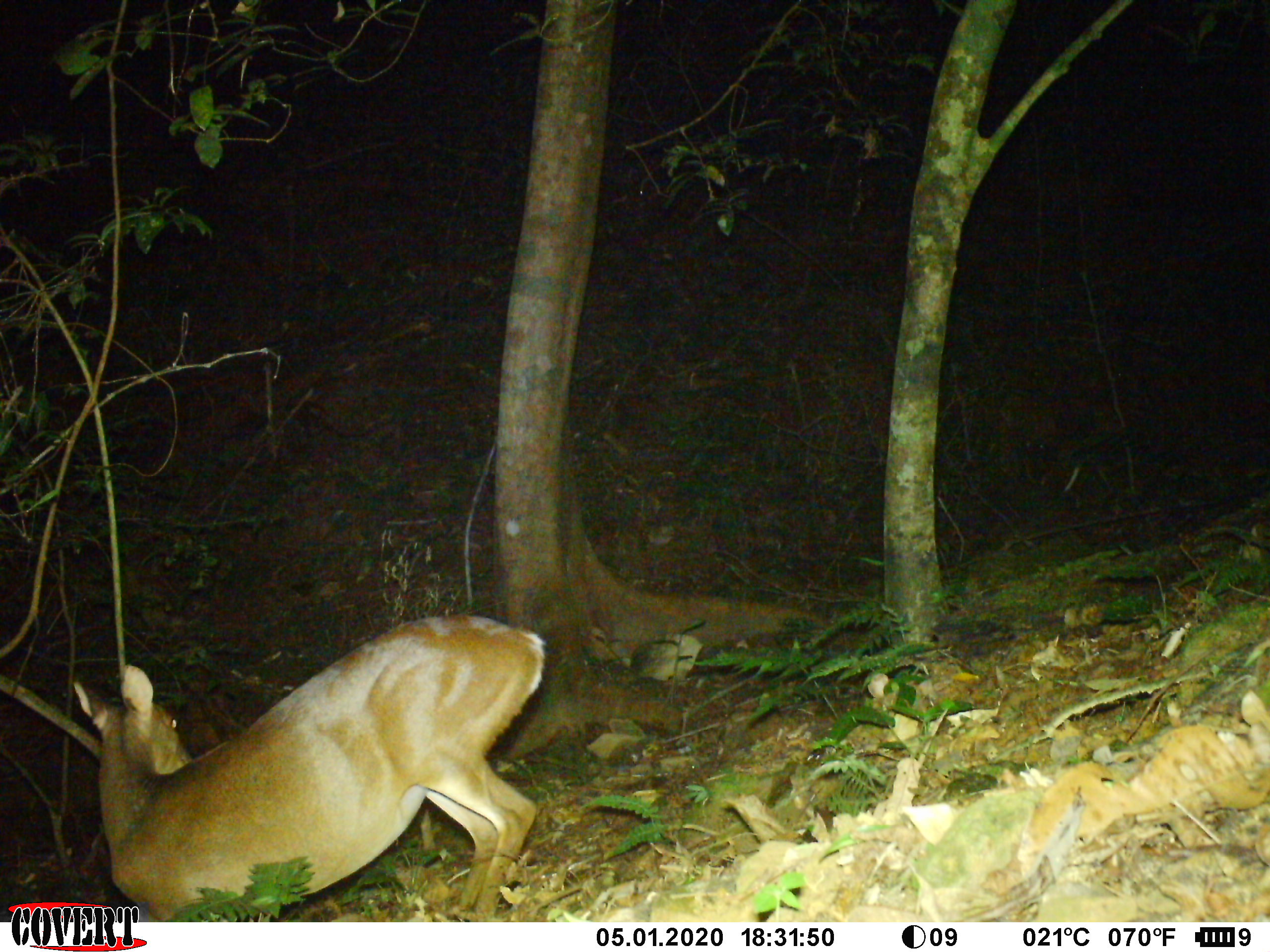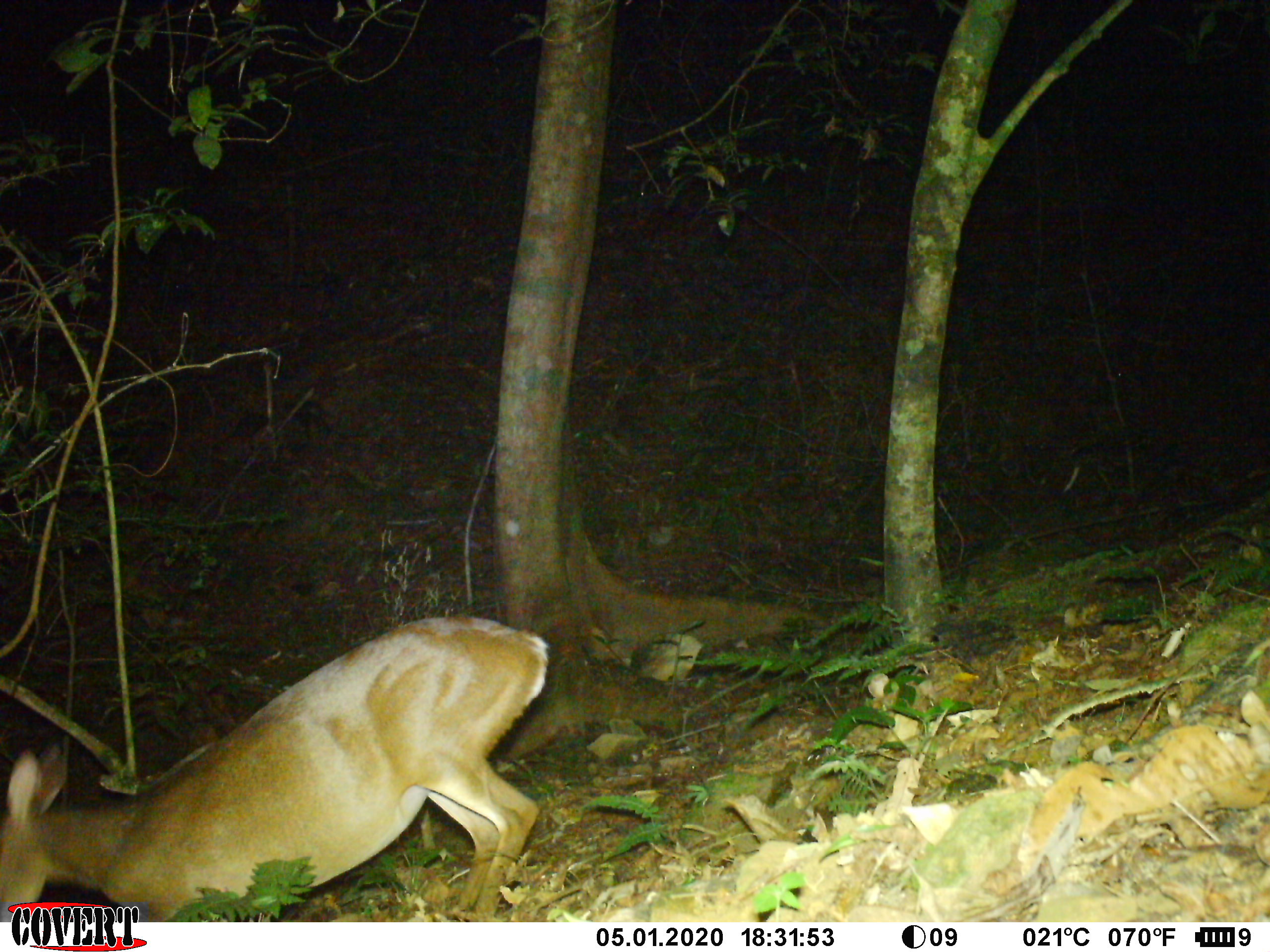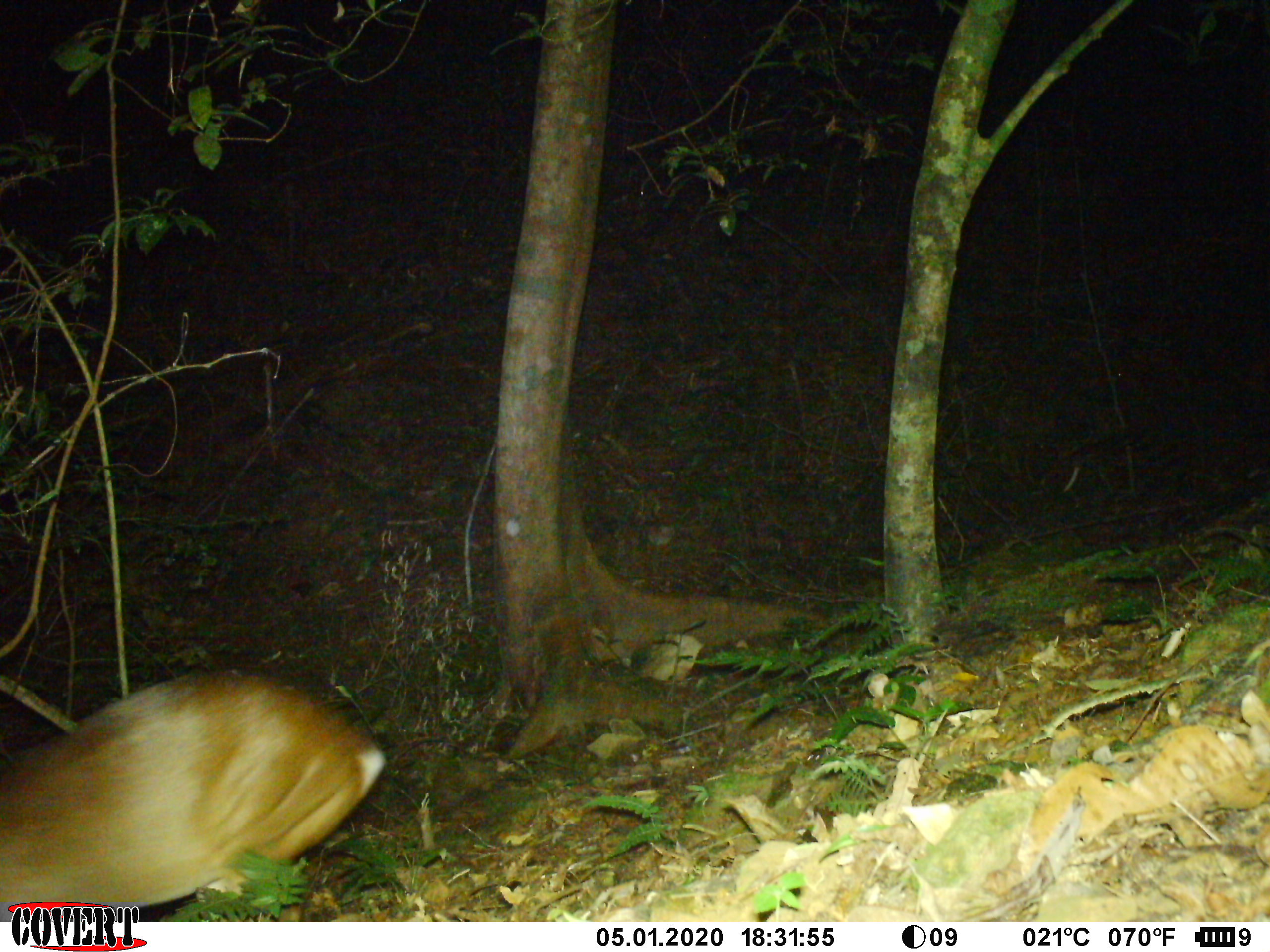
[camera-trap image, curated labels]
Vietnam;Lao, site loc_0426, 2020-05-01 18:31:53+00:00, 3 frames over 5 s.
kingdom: Animalia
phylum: Chordata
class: Mammalia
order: Artiodactyla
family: Cervidae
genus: Muntiacus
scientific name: Muntiacus vuquangensis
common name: large-antlered muntjac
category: large antlered muntjac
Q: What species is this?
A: Large antlered muntjac (large-antlered muntjac) (Muntiacus vuquangensis).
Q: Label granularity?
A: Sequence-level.